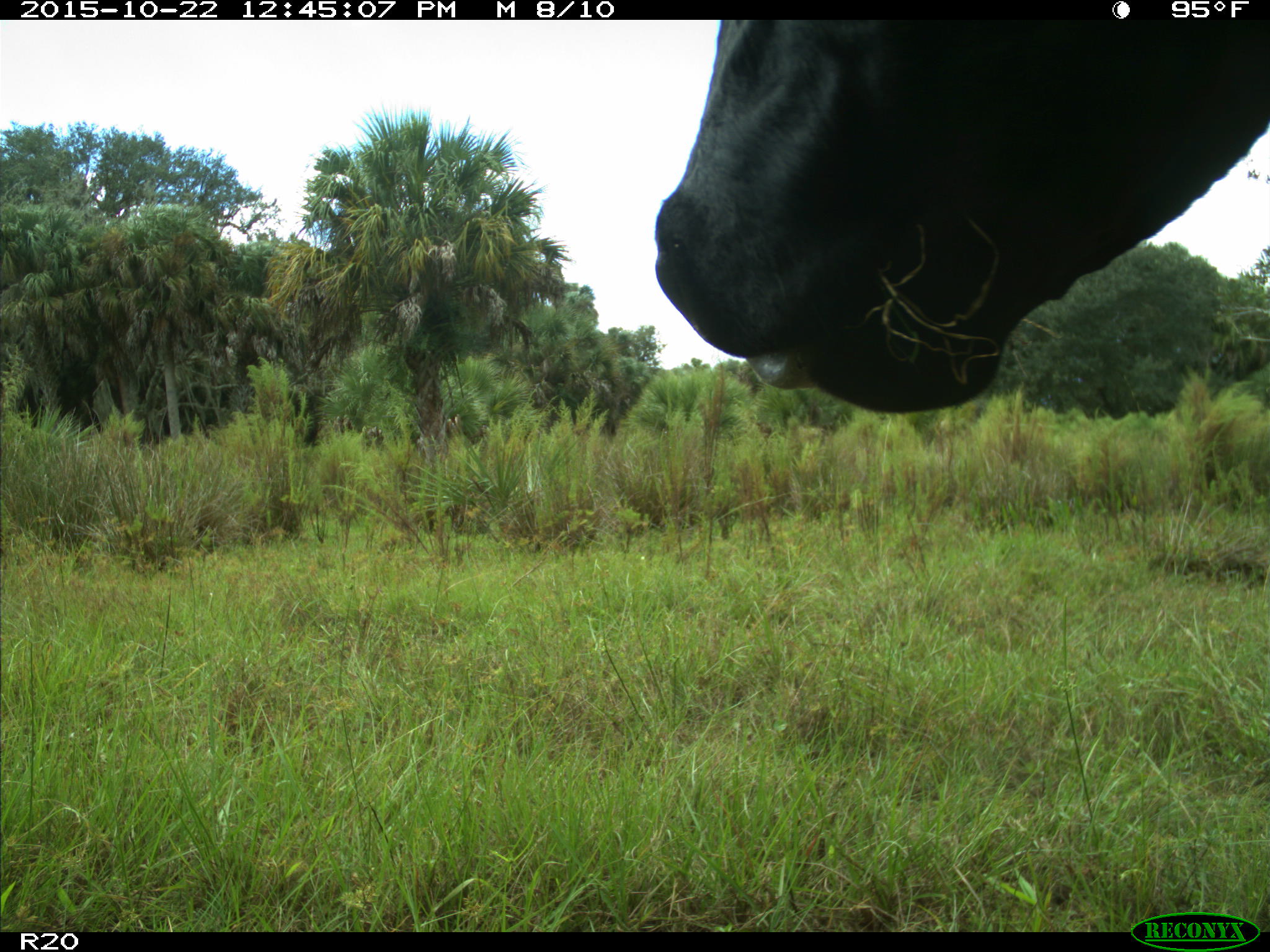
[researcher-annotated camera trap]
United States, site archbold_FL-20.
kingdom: Animalia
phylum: Chordata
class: Mammalia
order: Artiodactyla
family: Bovidae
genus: Bos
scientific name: Bos taurus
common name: domestic cow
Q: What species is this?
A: Bos taurus (domestic cow).